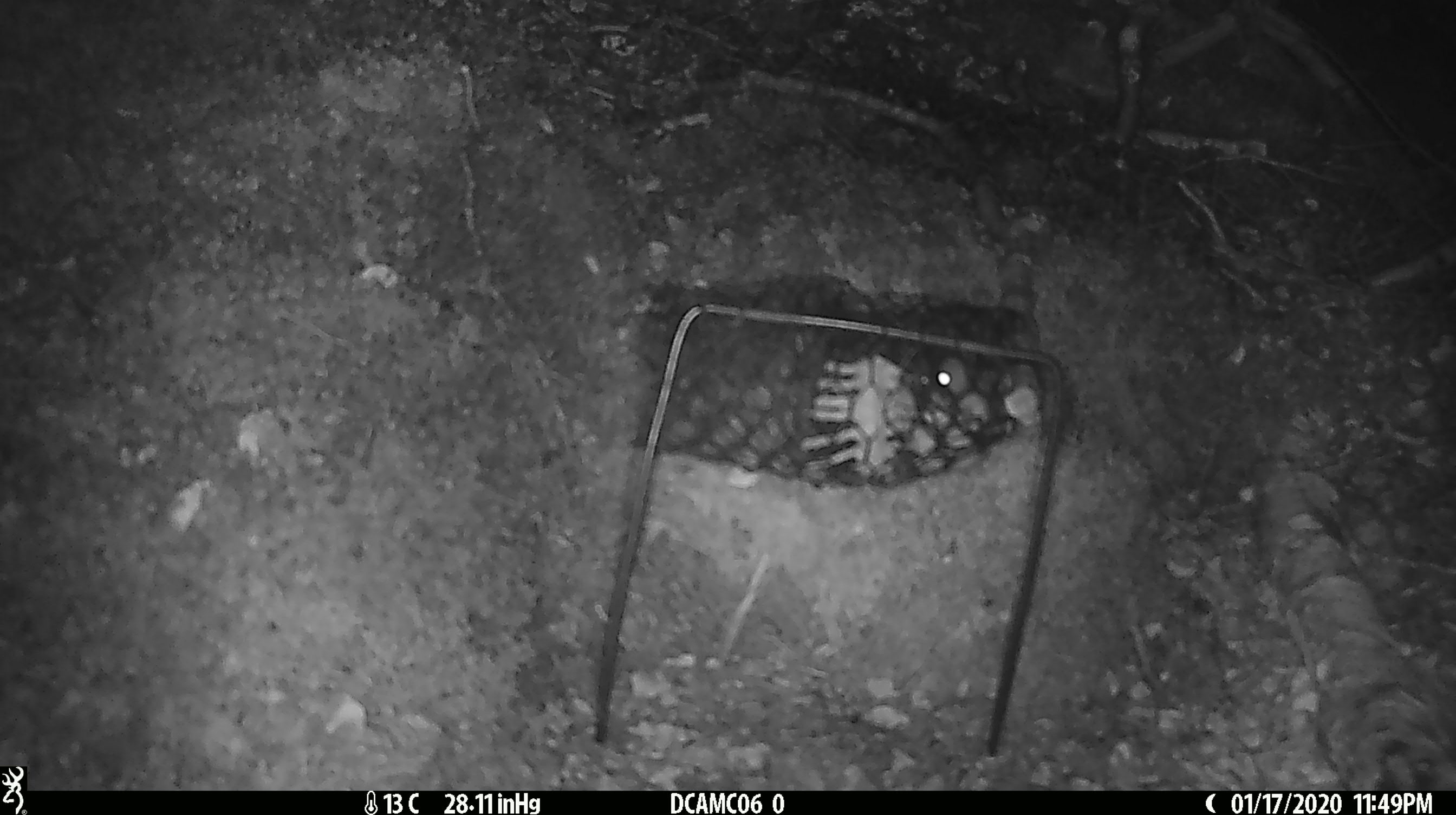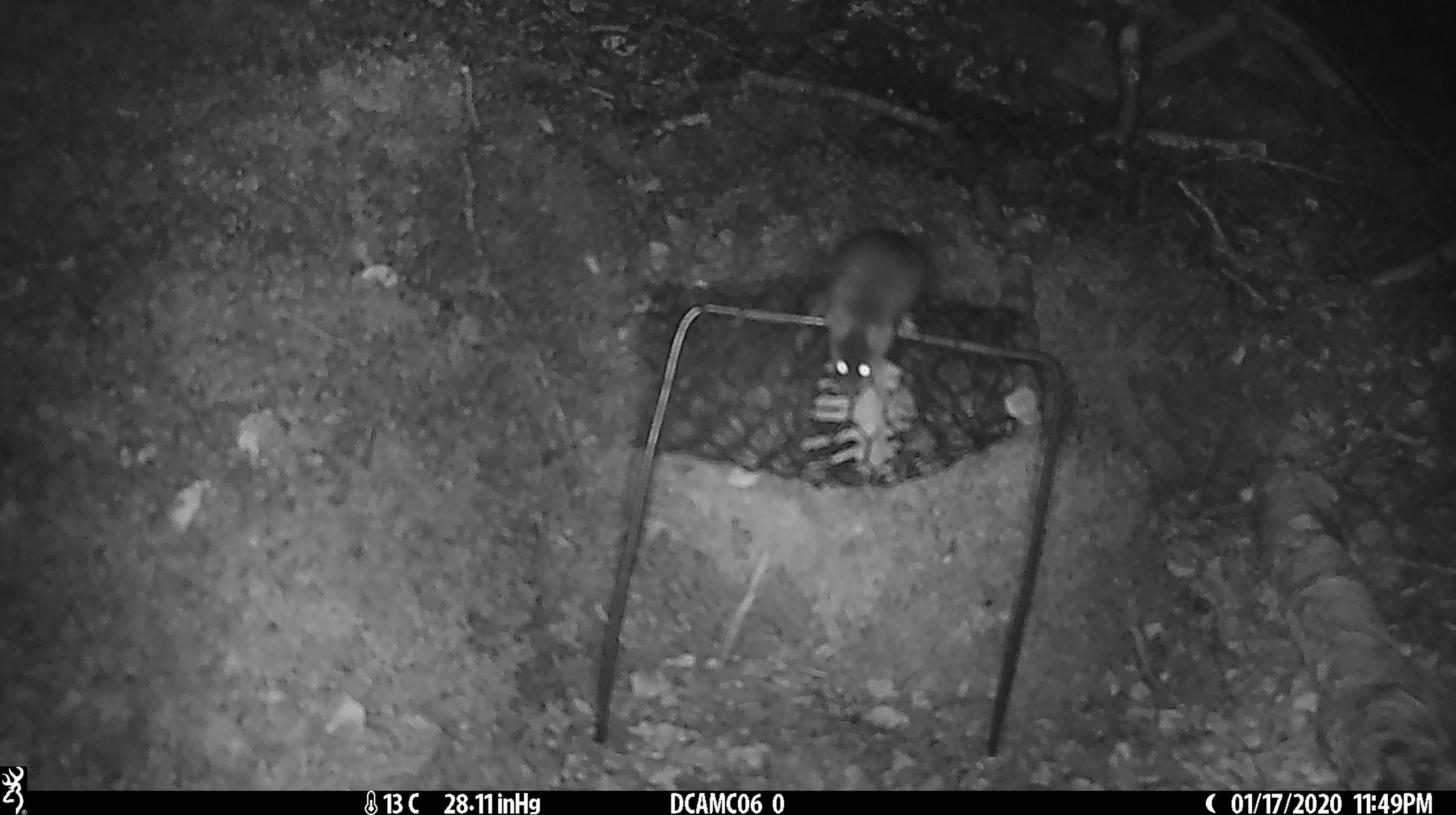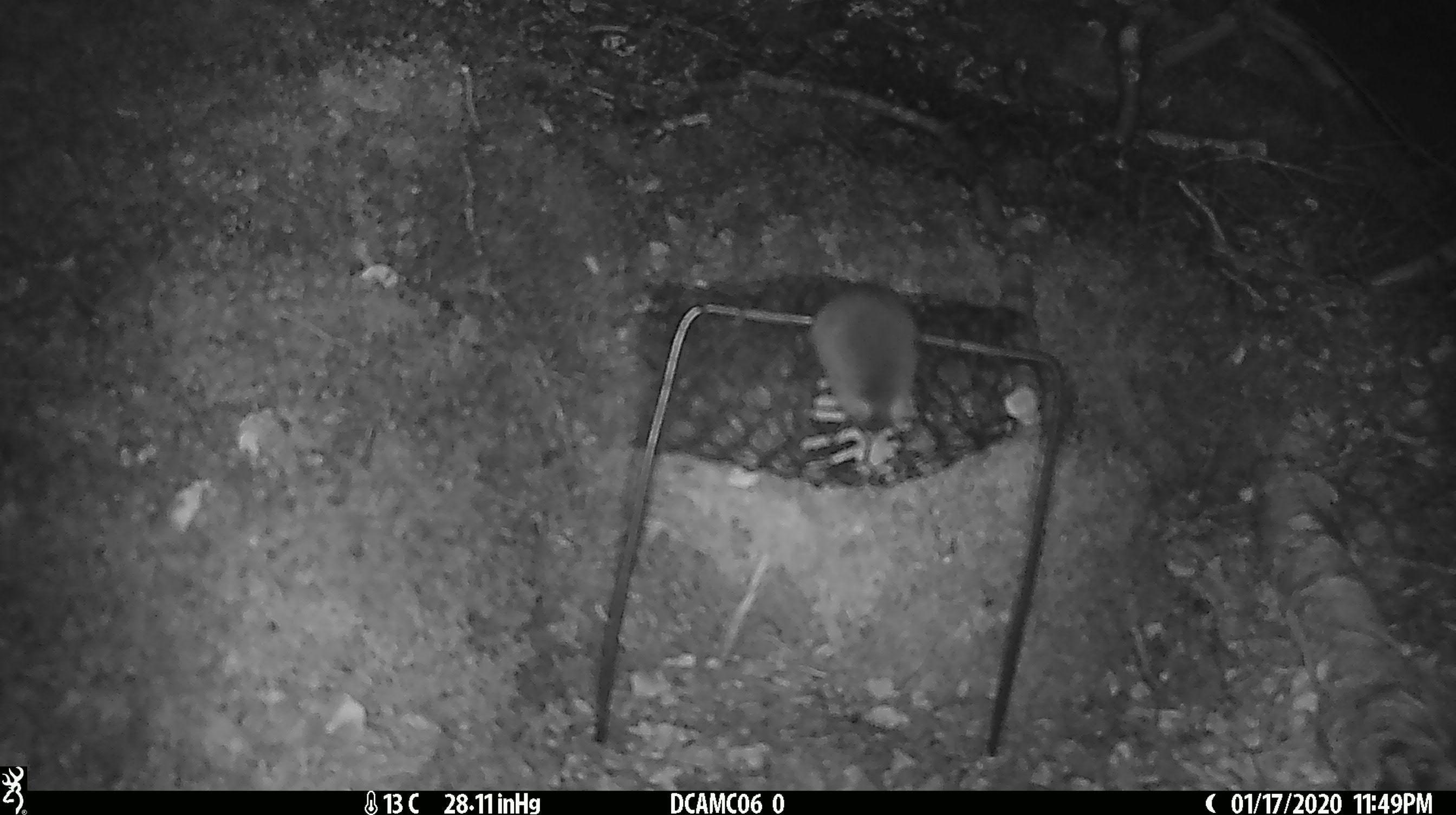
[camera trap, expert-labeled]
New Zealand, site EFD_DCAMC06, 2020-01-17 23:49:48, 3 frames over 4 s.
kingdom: Animalia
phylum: Chordata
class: Mammalia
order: Rodentia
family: Muridae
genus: Mus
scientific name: Mus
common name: mouse